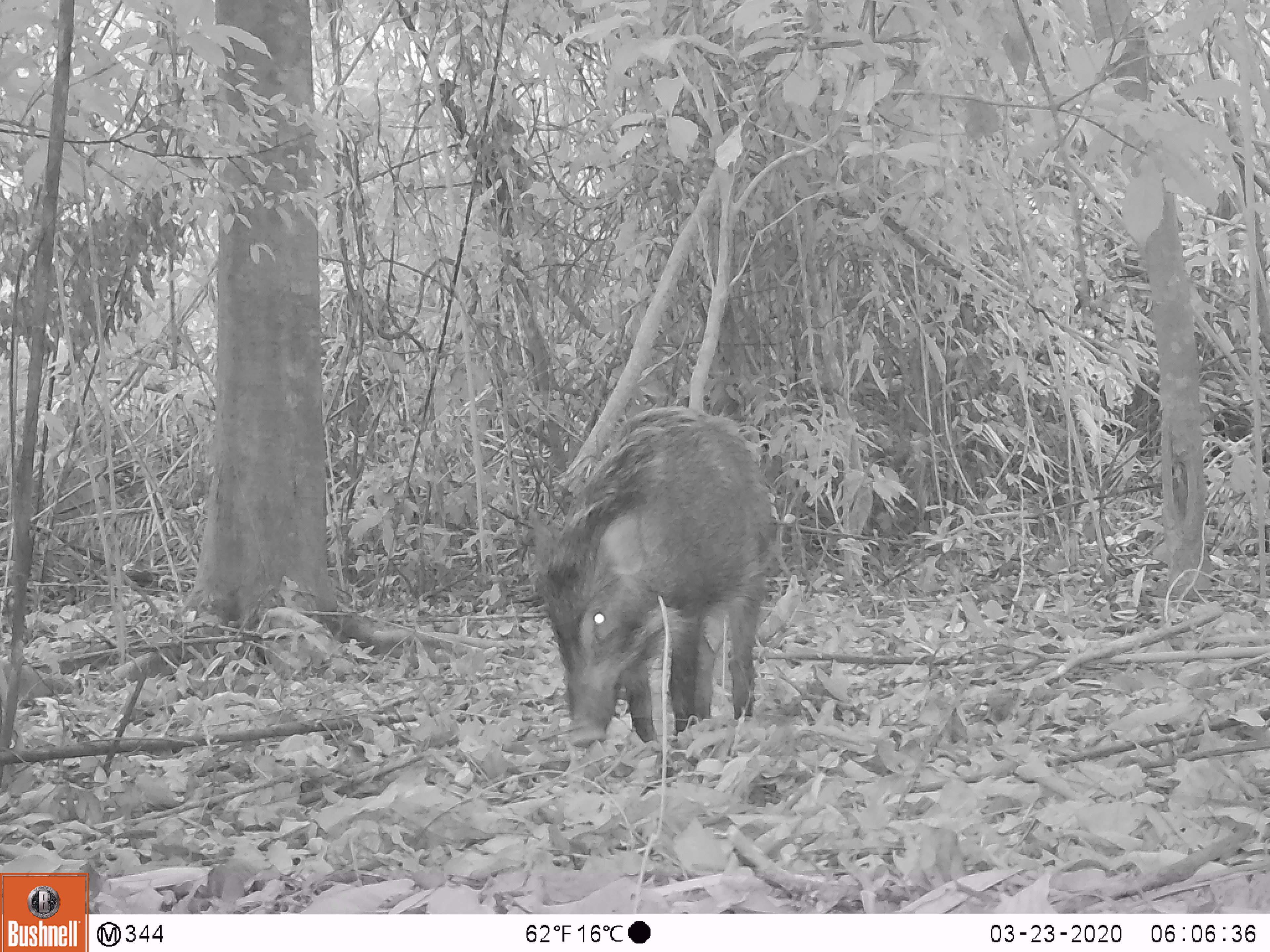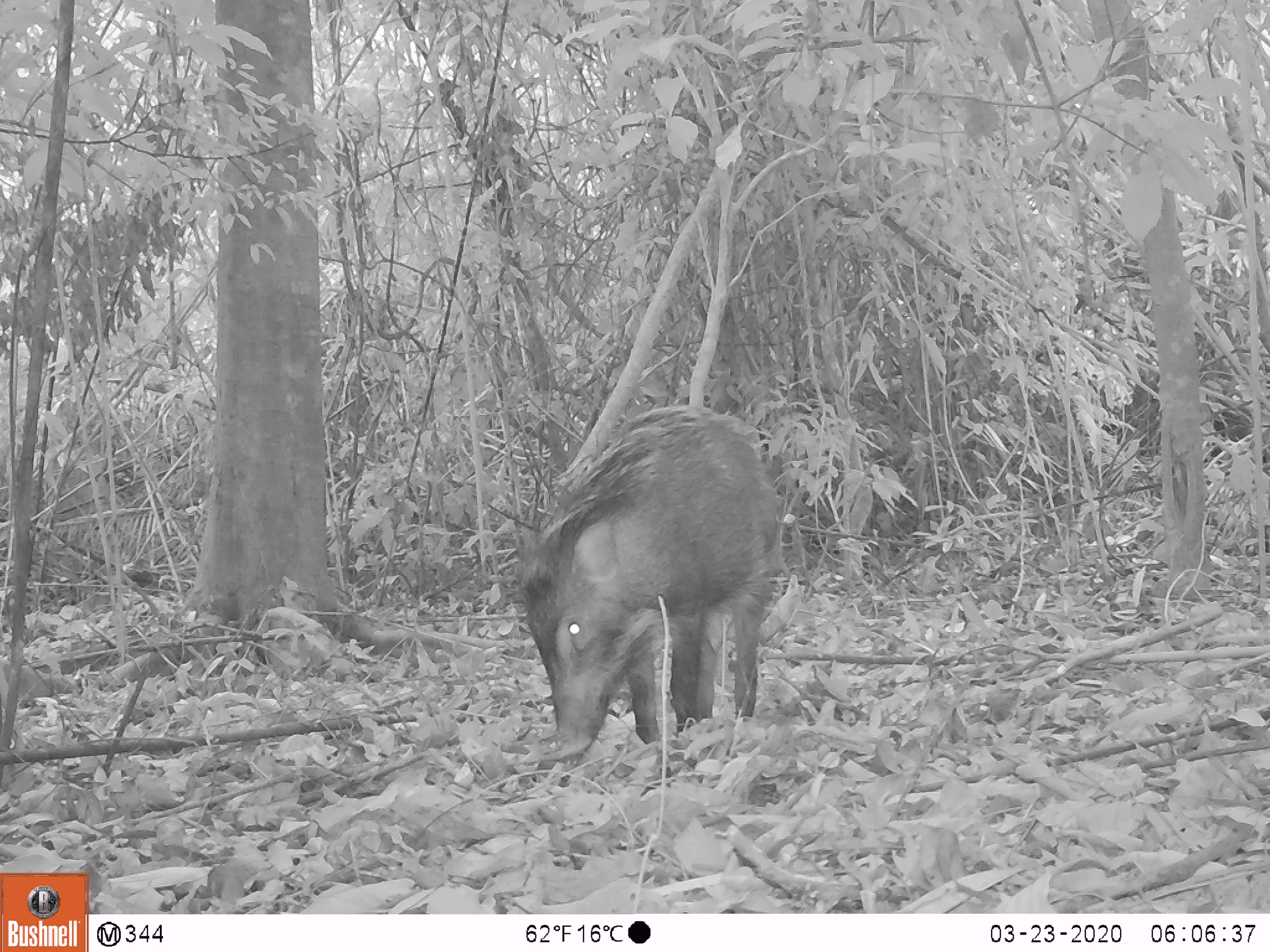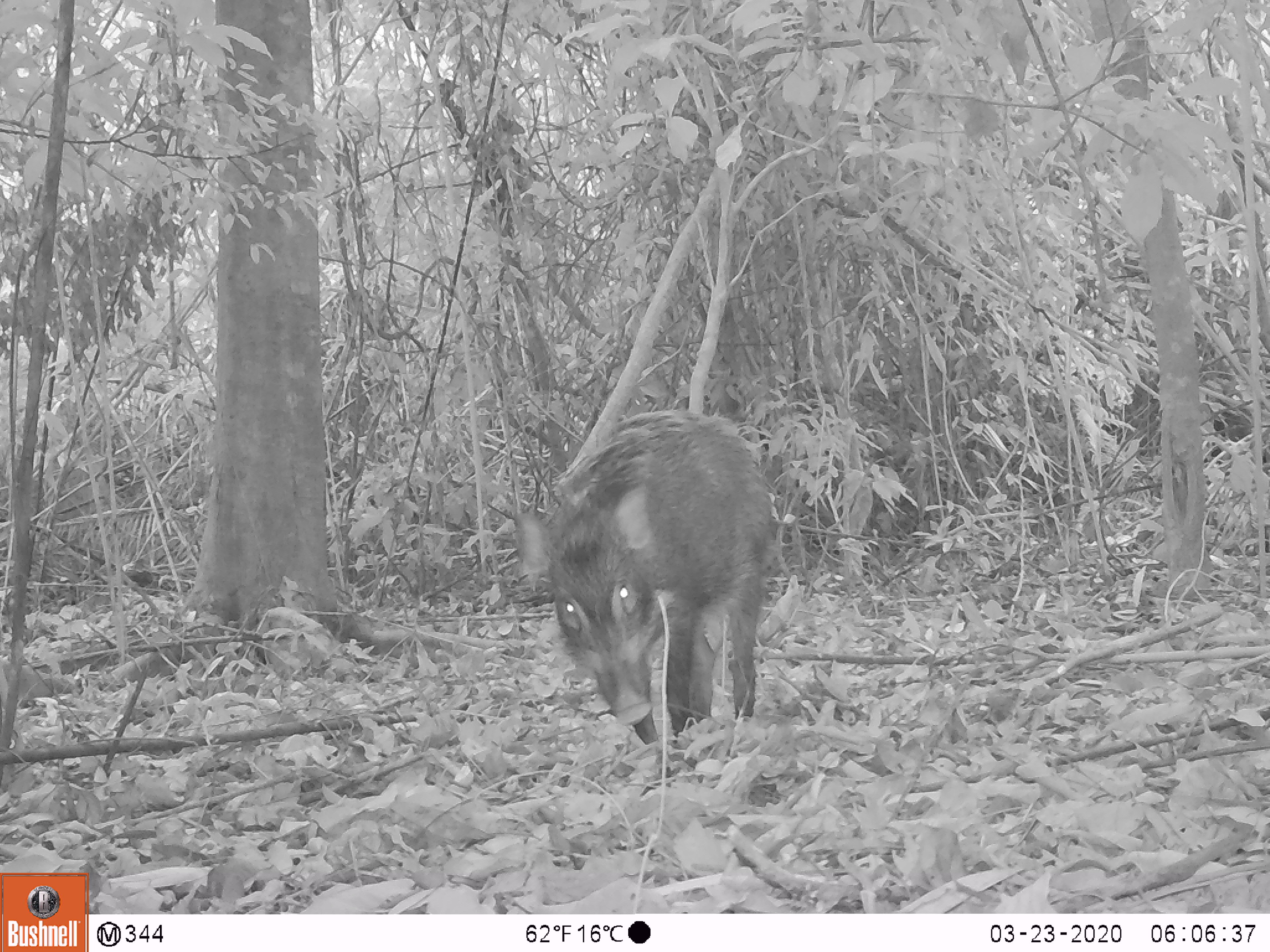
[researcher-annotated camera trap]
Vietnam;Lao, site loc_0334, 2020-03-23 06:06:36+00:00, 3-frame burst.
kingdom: Animalia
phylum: Chordata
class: Mammalia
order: Artiodactyla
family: Suidae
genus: Sus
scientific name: Sus scrofa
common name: eurasian wild pig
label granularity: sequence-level